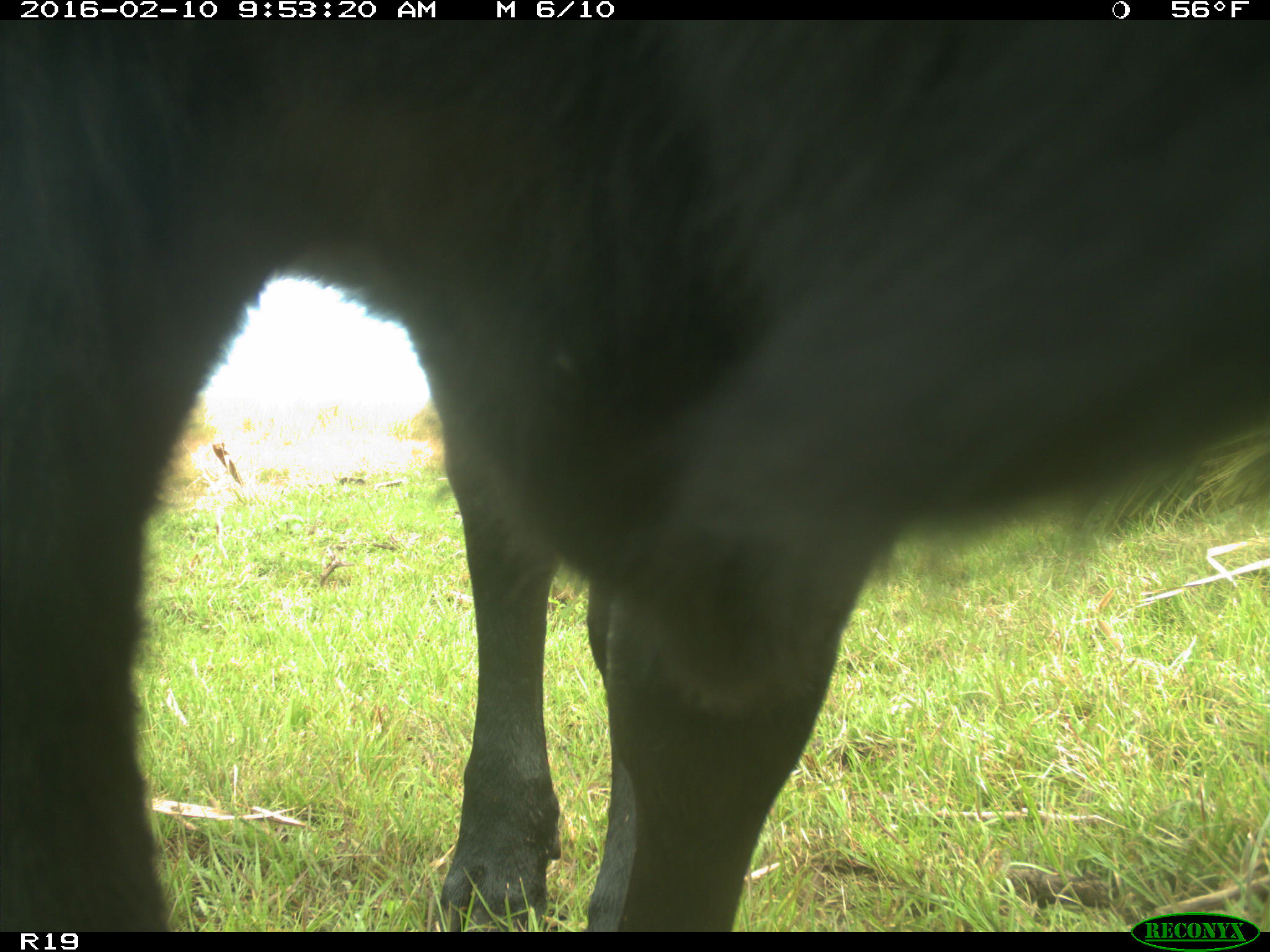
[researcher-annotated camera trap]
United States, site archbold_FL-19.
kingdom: Animalia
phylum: Chordata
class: Mammalia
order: Artiodactyla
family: Bovidae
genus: Bos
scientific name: Bos taurus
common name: domestic cow